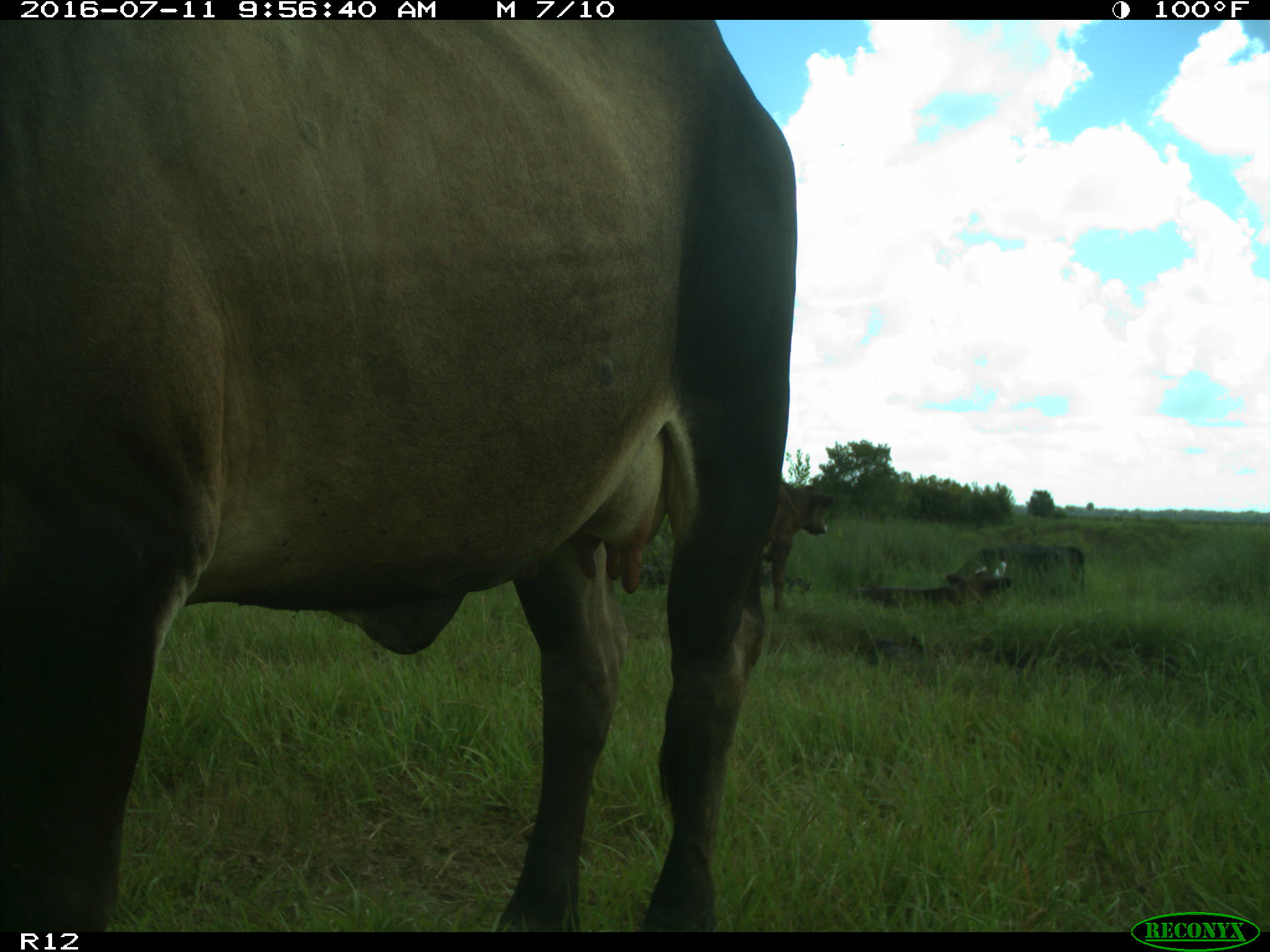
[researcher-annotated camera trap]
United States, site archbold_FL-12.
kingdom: Animalia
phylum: Chordata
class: Mammalia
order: Artiodactyla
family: Bovidae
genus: Bos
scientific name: Bos taurus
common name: domestic cow